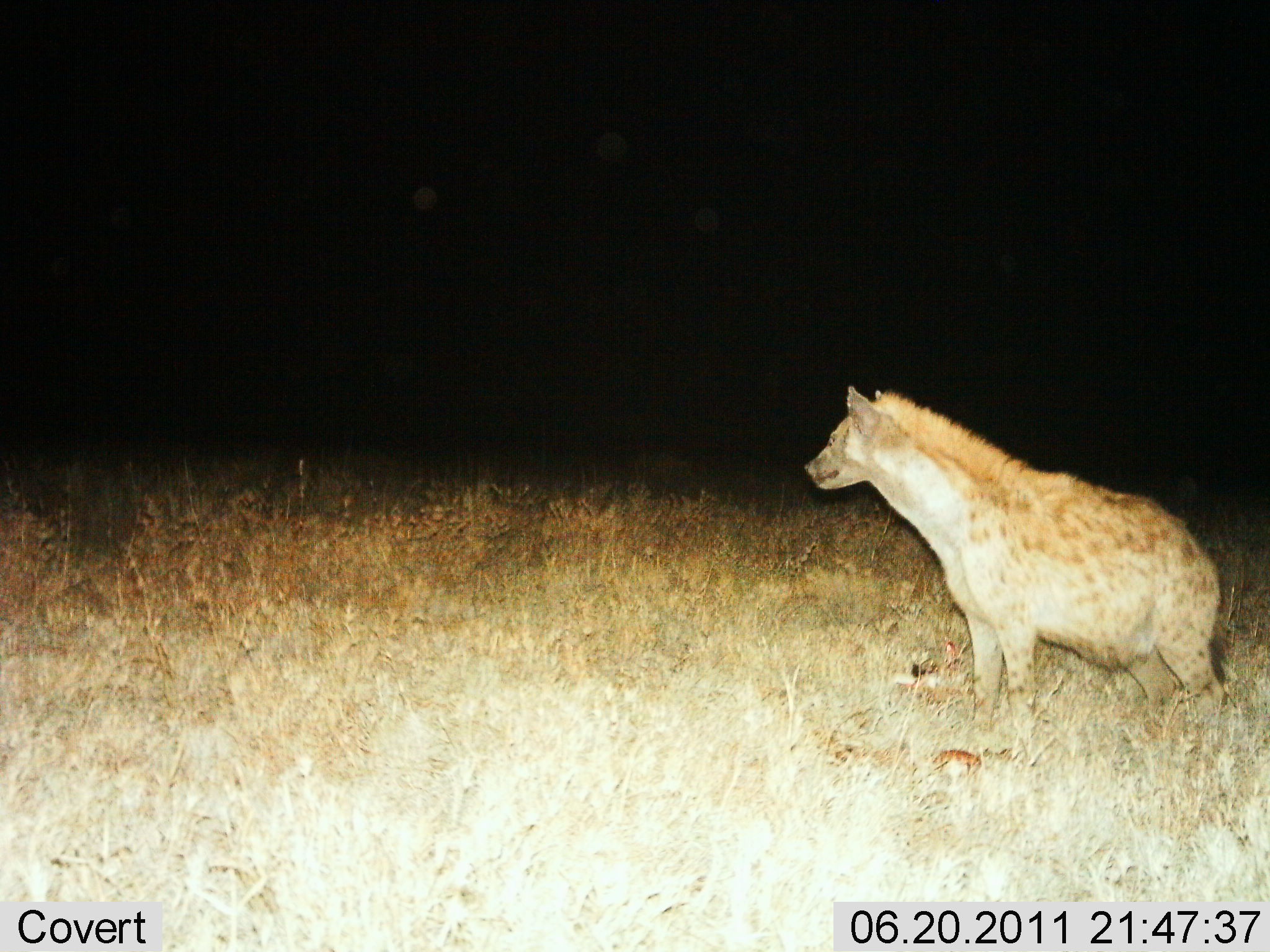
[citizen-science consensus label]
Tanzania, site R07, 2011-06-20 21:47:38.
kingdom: Animalia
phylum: Chordata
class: Mammalia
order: Carnivora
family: Hyaenidae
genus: Crocuta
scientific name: Crocuta crocuta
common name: spotted hyena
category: hyenaspotted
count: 1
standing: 100%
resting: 0%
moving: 0%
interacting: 0%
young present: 0%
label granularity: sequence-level